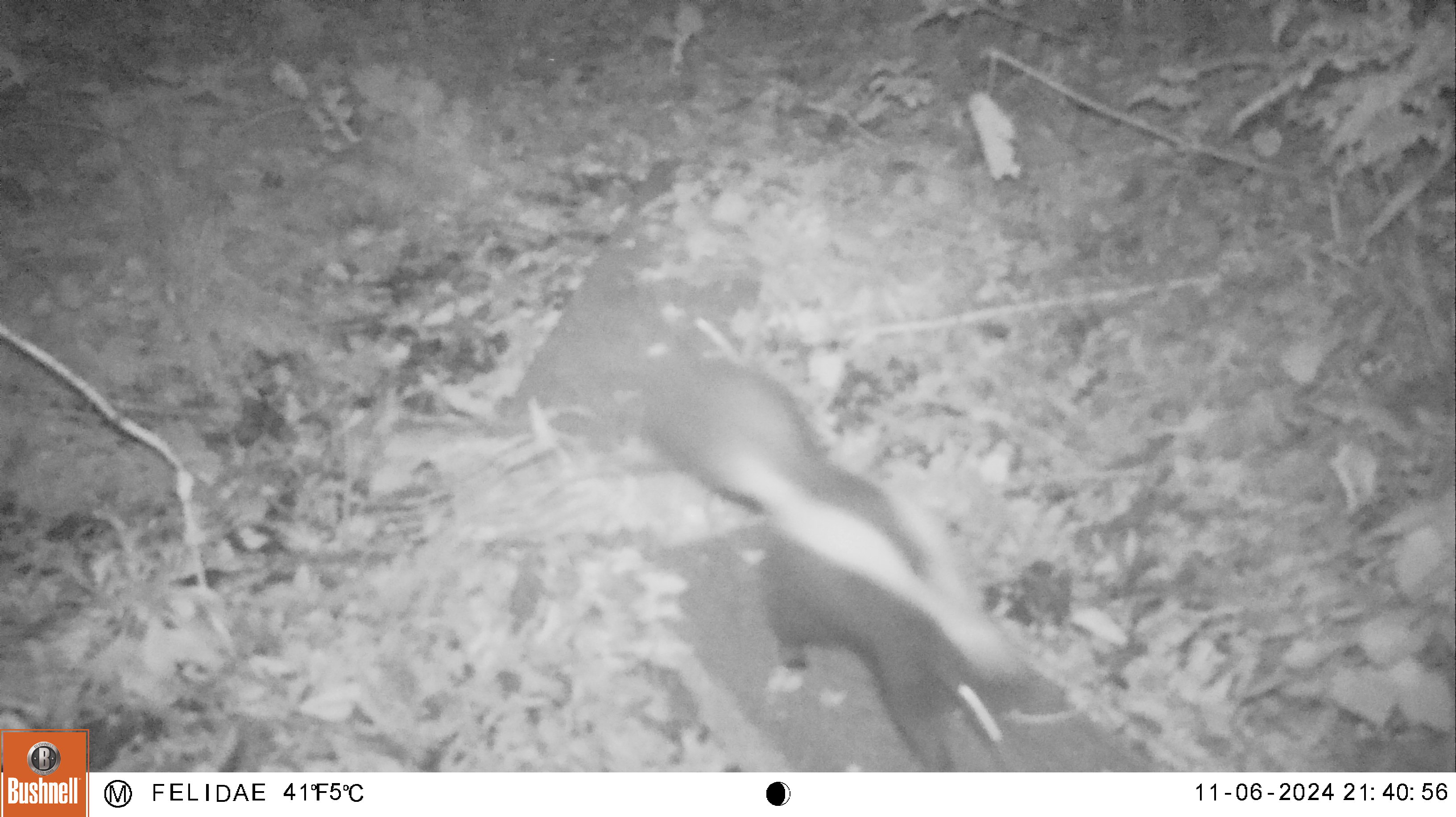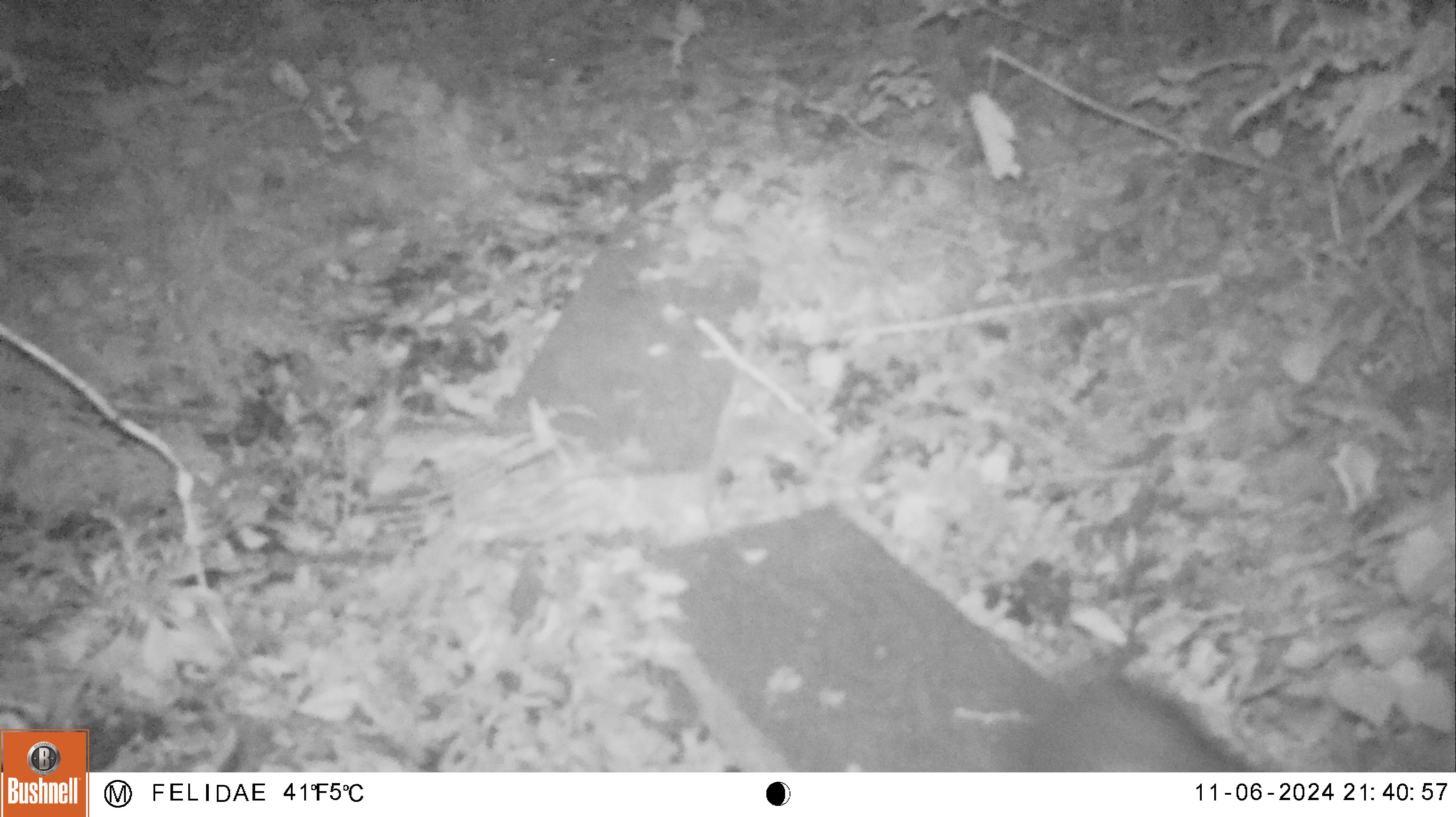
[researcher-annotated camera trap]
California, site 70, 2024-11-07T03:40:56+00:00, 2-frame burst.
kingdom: Animalia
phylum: Chordata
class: Mammalia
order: Carnivora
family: Mephitidae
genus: Mephitis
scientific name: Mephitis mephitis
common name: striped skunk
Striped skunk (Mephitis mephitis).